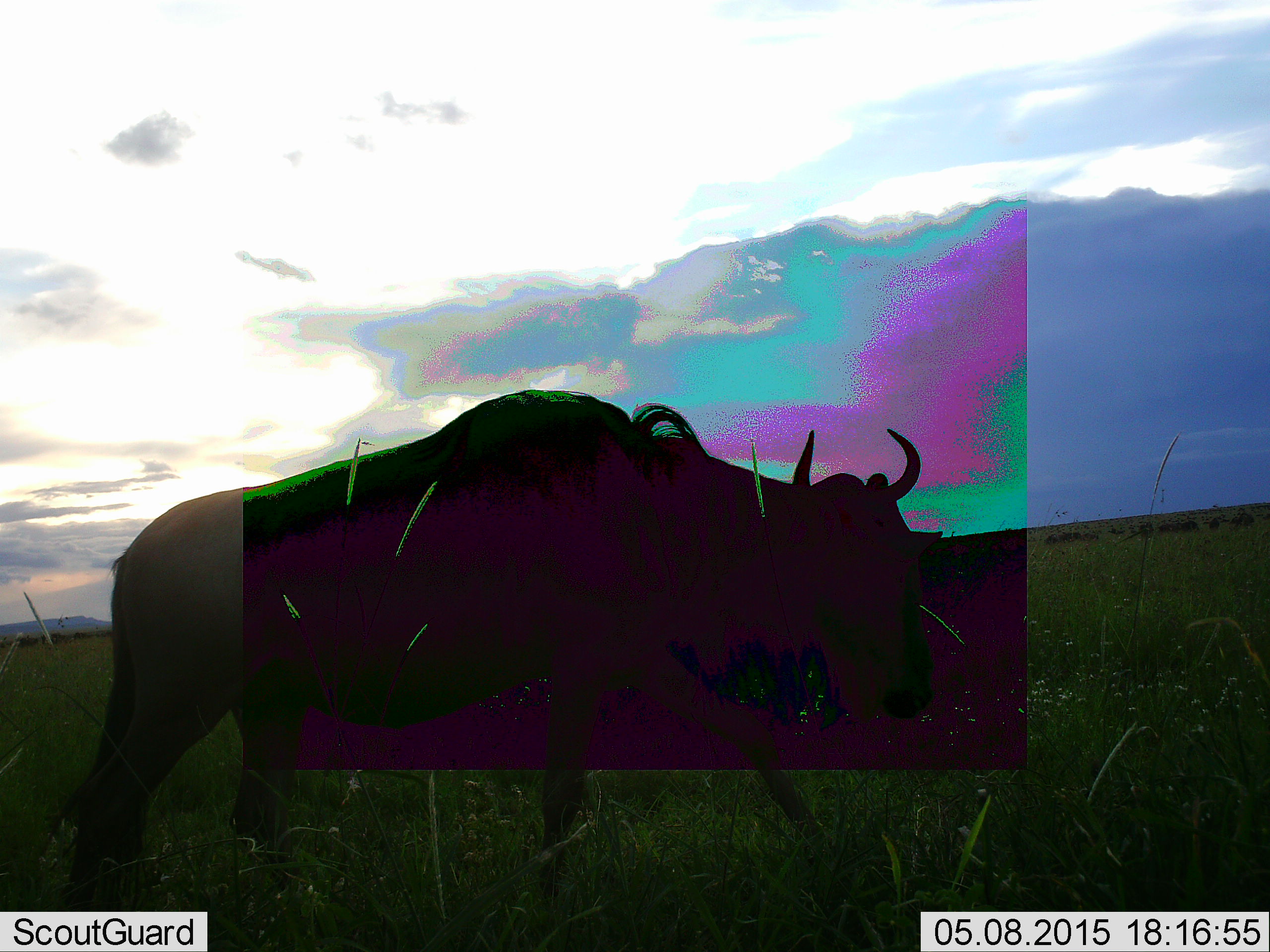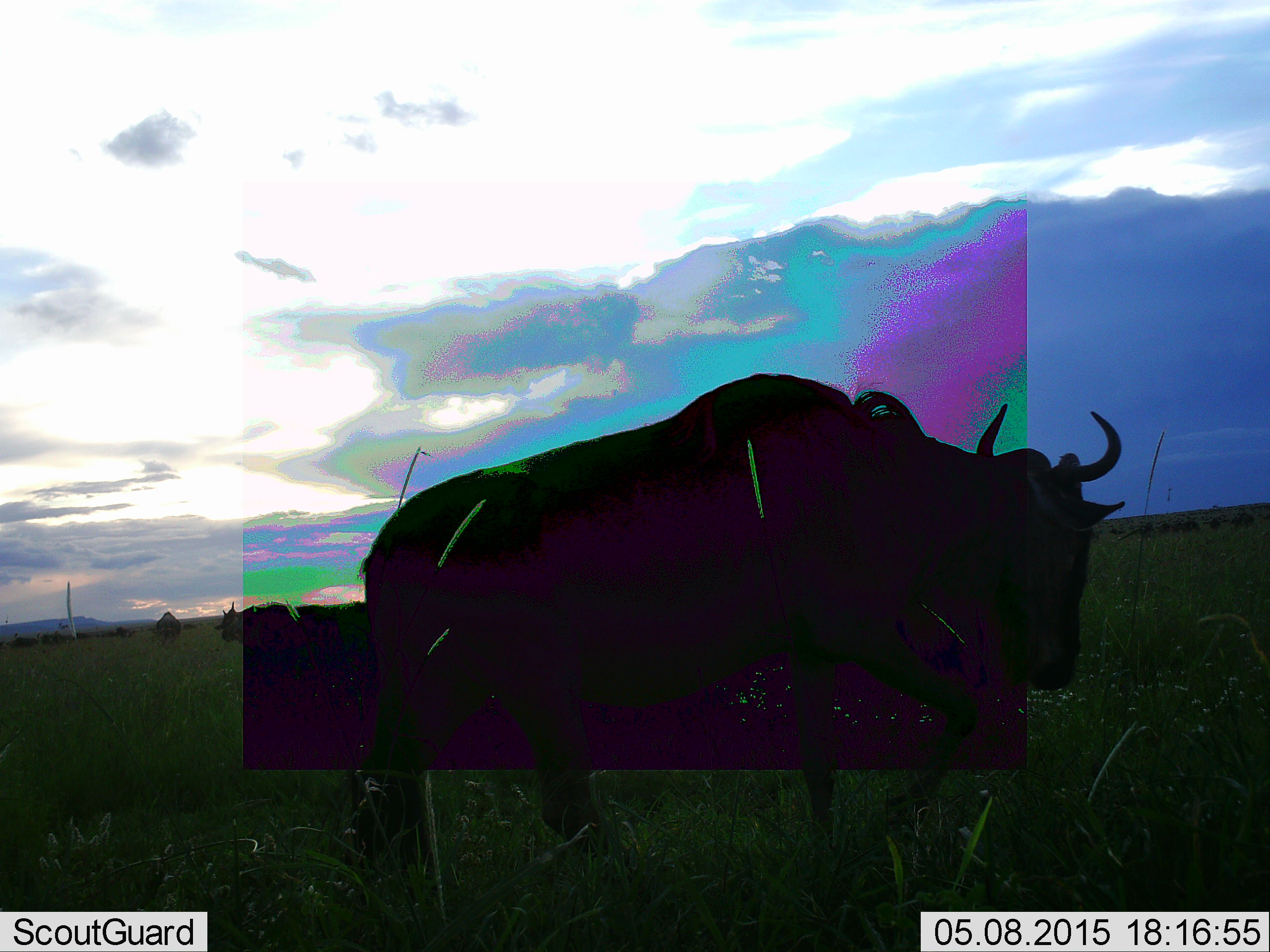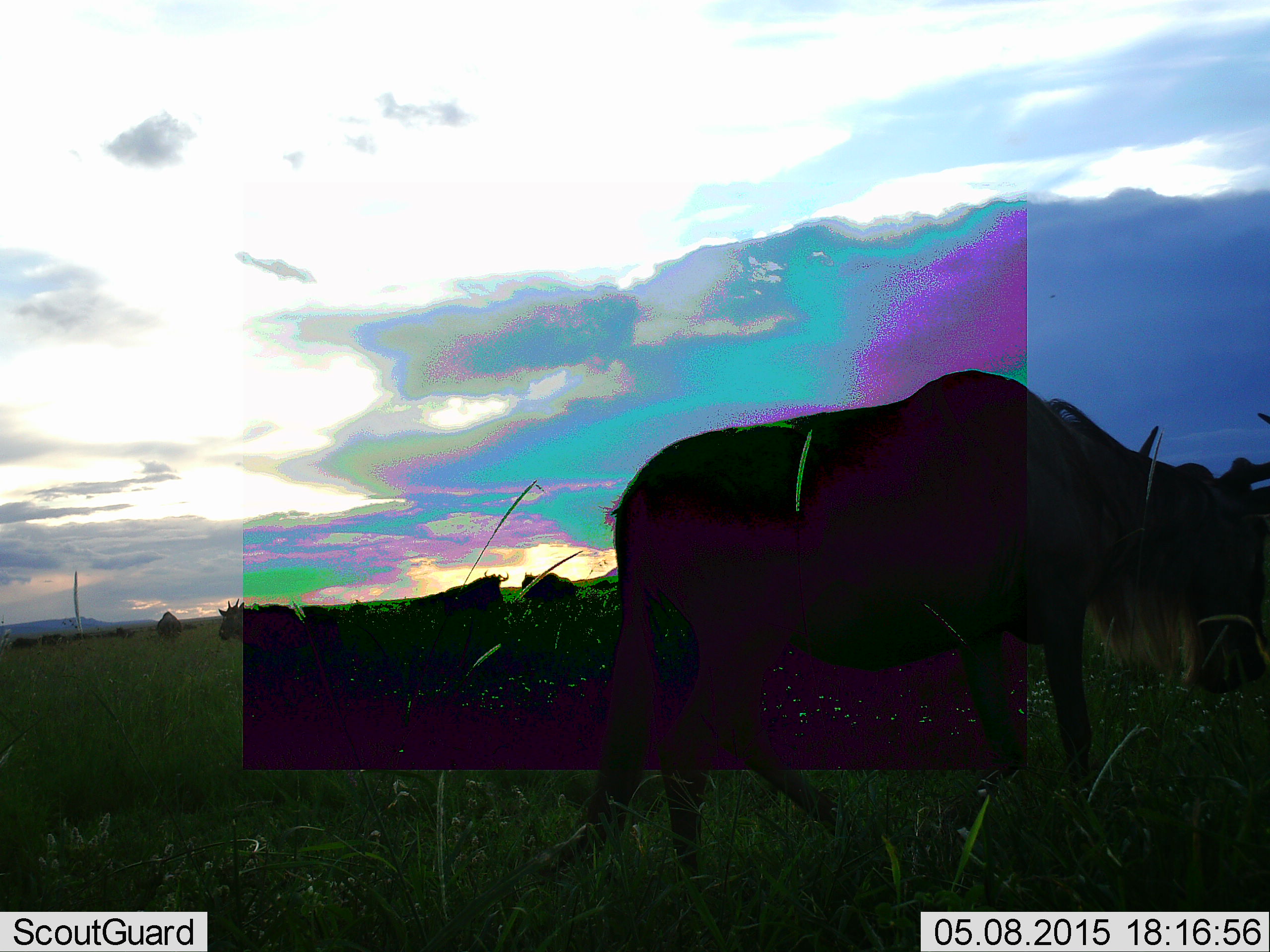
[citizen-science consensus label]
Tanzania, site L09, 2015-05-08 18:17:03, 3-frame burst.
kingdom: Animalia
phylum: Chordata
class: Mammalia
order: Artiodactyla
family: Bovidae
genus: Connochaetes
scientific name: Connochaetes taurinus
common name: blue wildebeest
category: wildebeest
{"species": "wildebeest (blue wildebeest) (Connochaetes taurinus)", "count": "4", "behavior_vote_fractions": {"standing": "64%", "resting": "0%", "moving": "73%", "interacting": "0%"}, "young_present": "0%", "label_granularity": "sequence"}